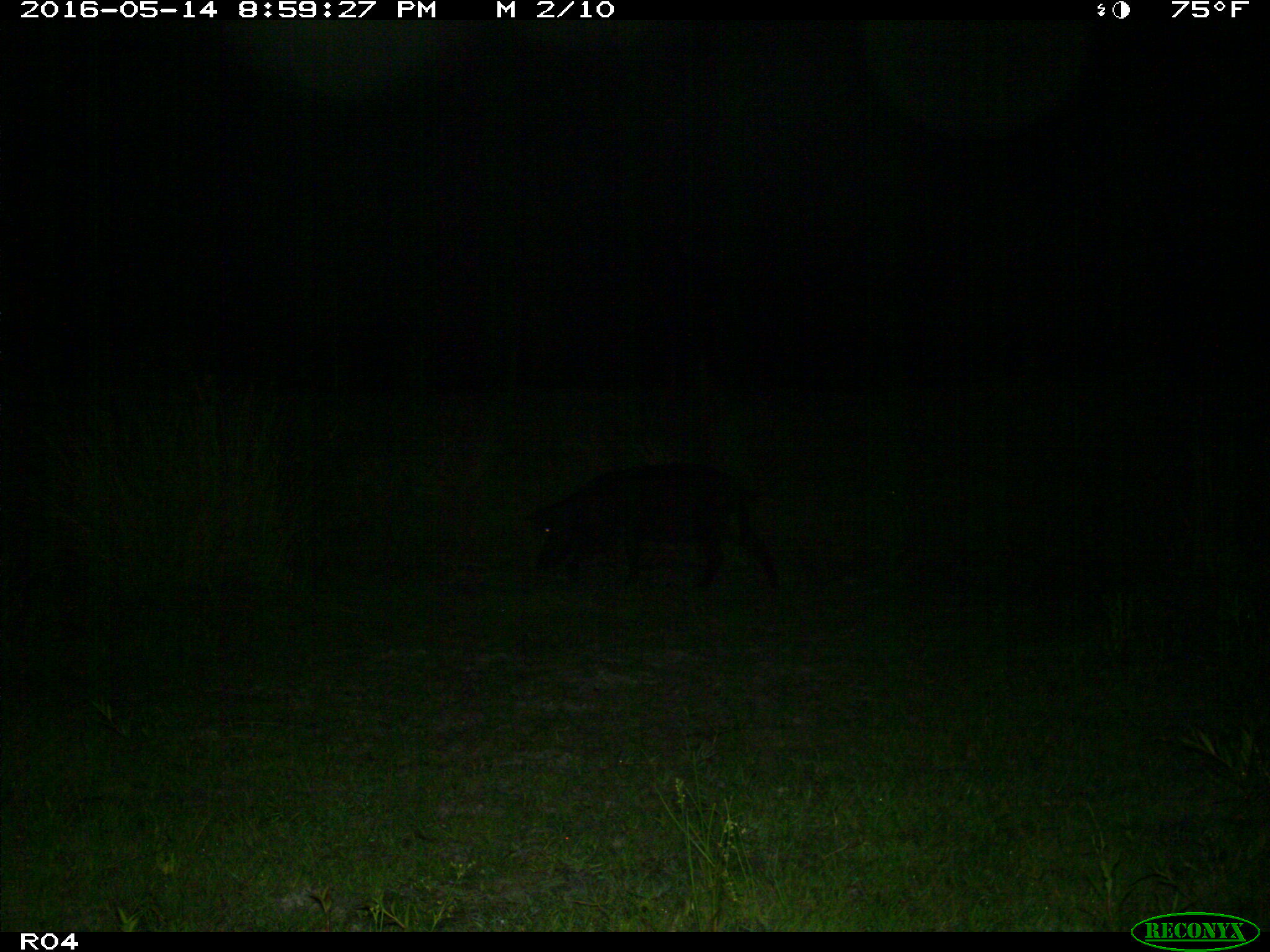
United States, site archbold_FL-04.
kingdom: Animalia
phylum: Chordata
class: Mammalia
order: Artiodactyla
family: Suidae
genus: Sus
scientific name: Sus scrofa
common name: wild boar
Sus scrofa (wild boar).